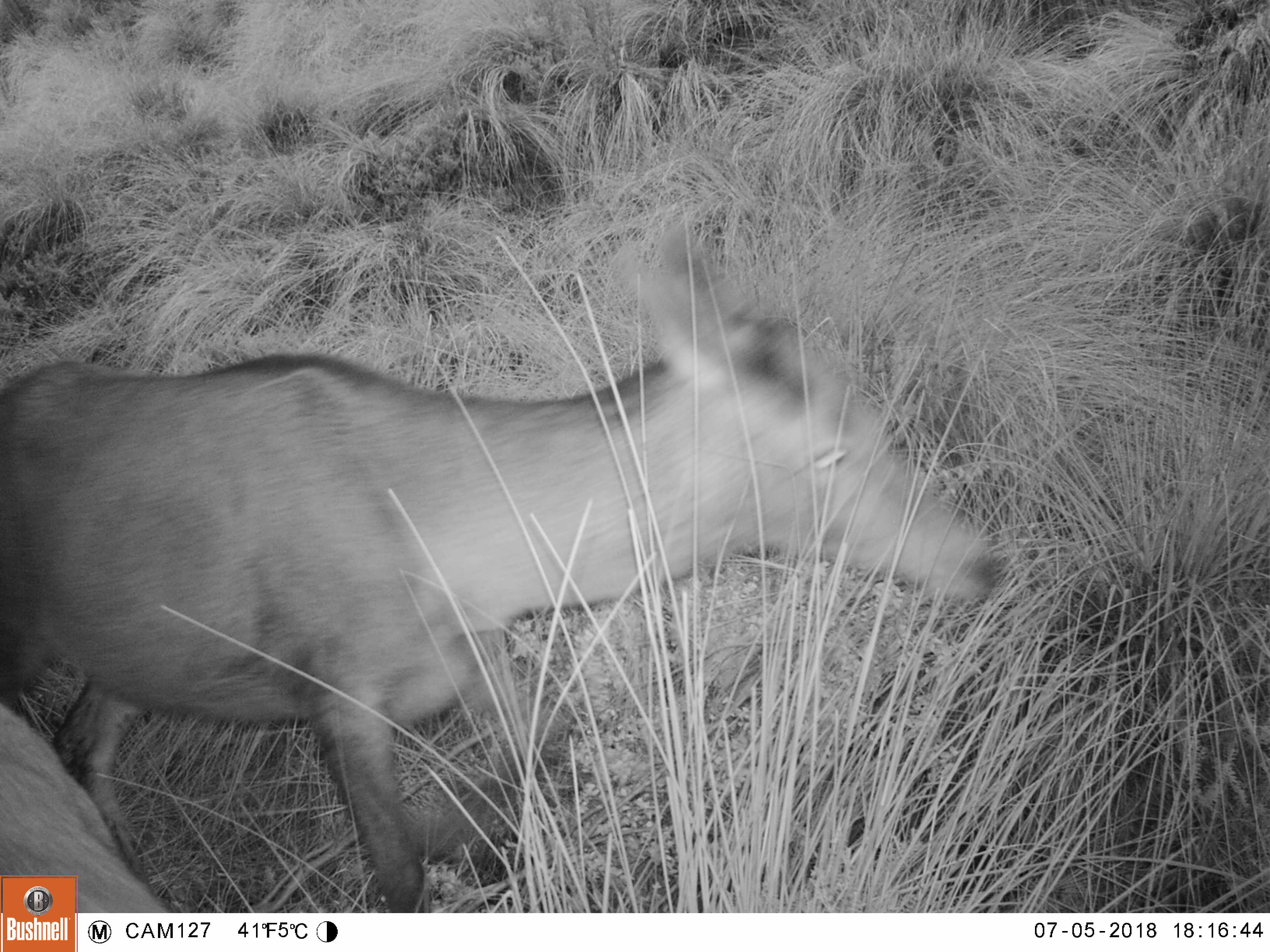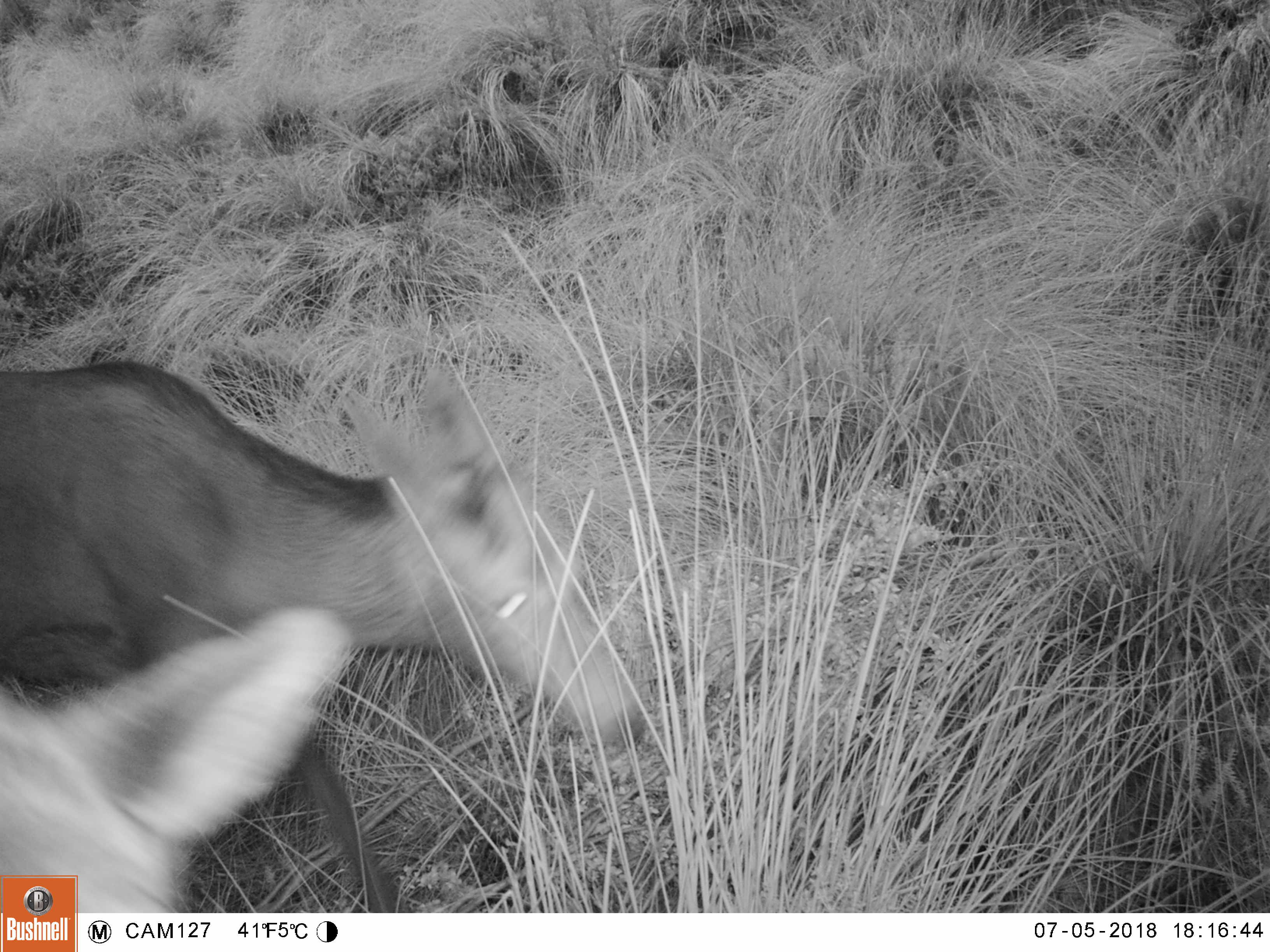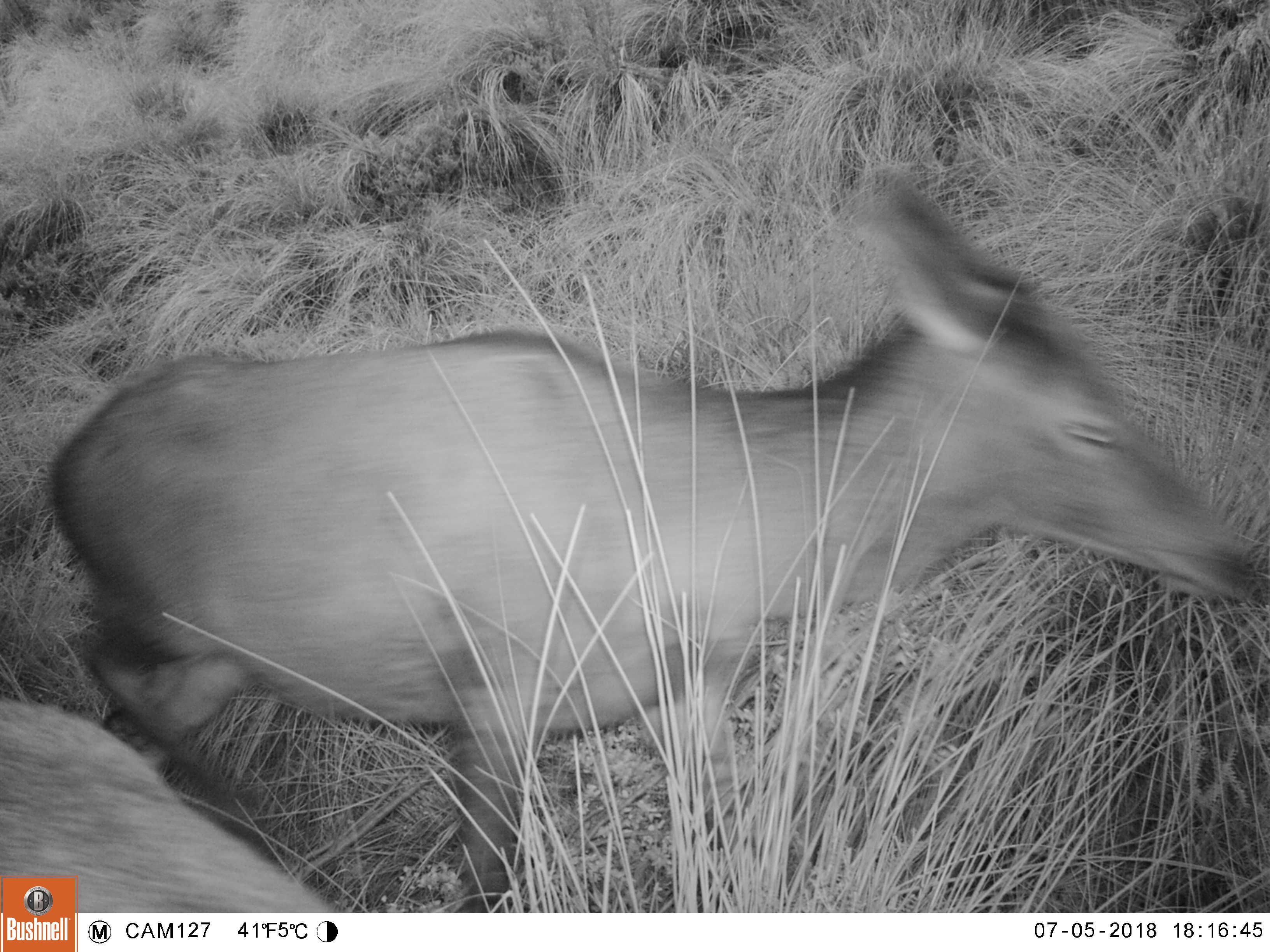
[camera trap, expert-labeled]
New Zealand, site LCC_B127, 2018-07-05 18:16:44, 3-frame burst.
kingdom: Animalia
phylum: Chordata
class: Mammalia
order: Artiodactyla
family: Cervidae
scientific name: Cervidae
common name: deer